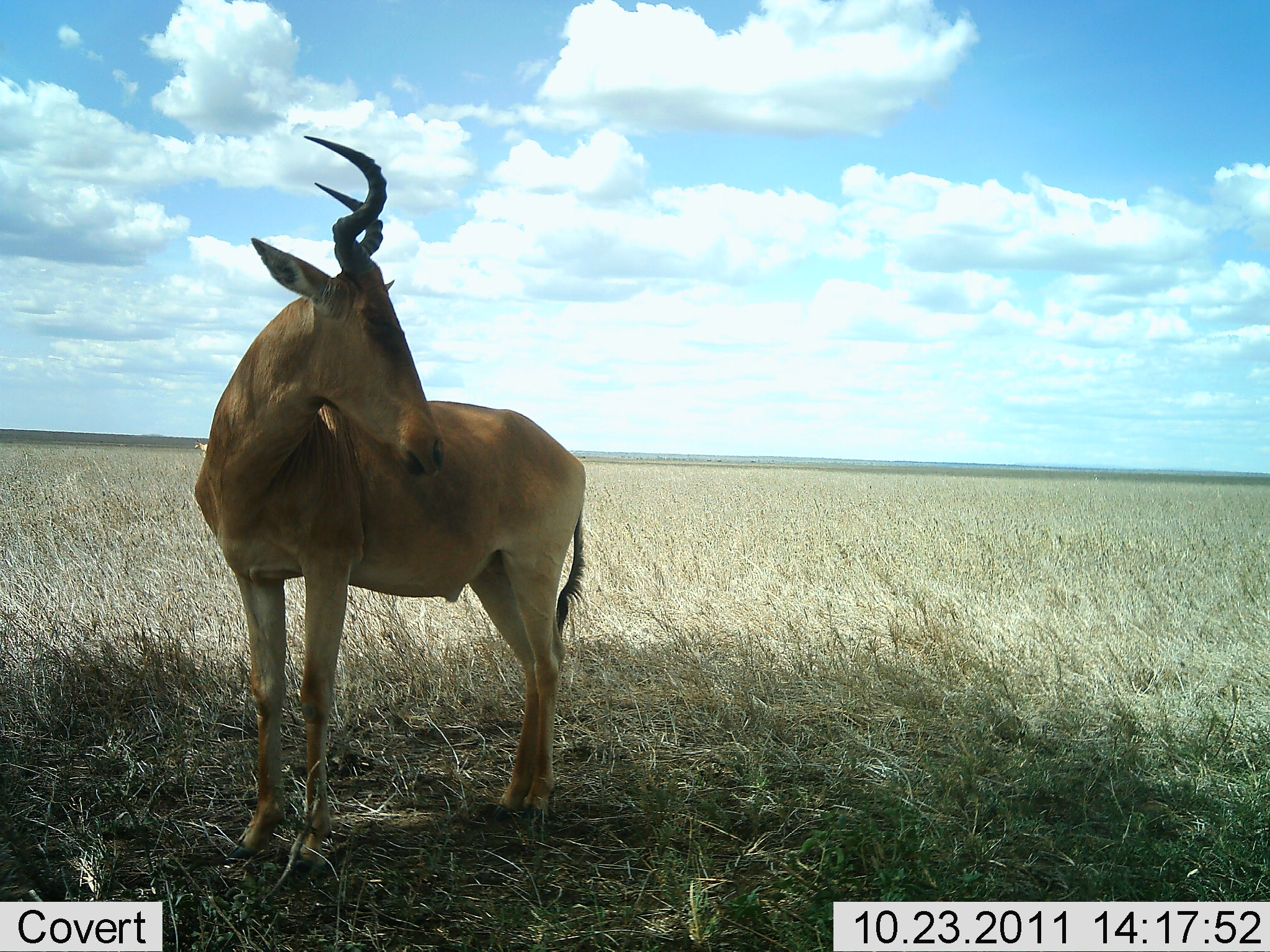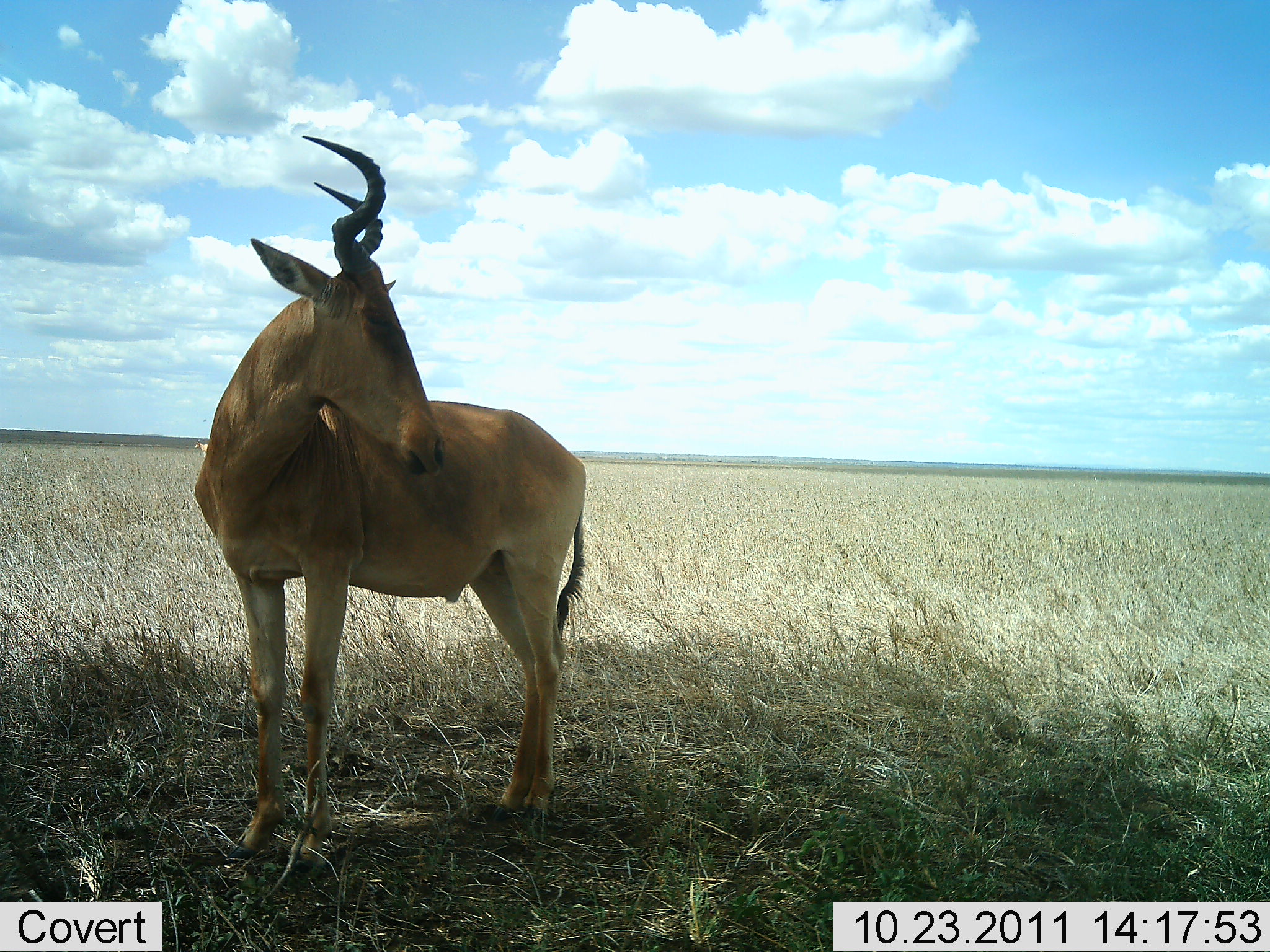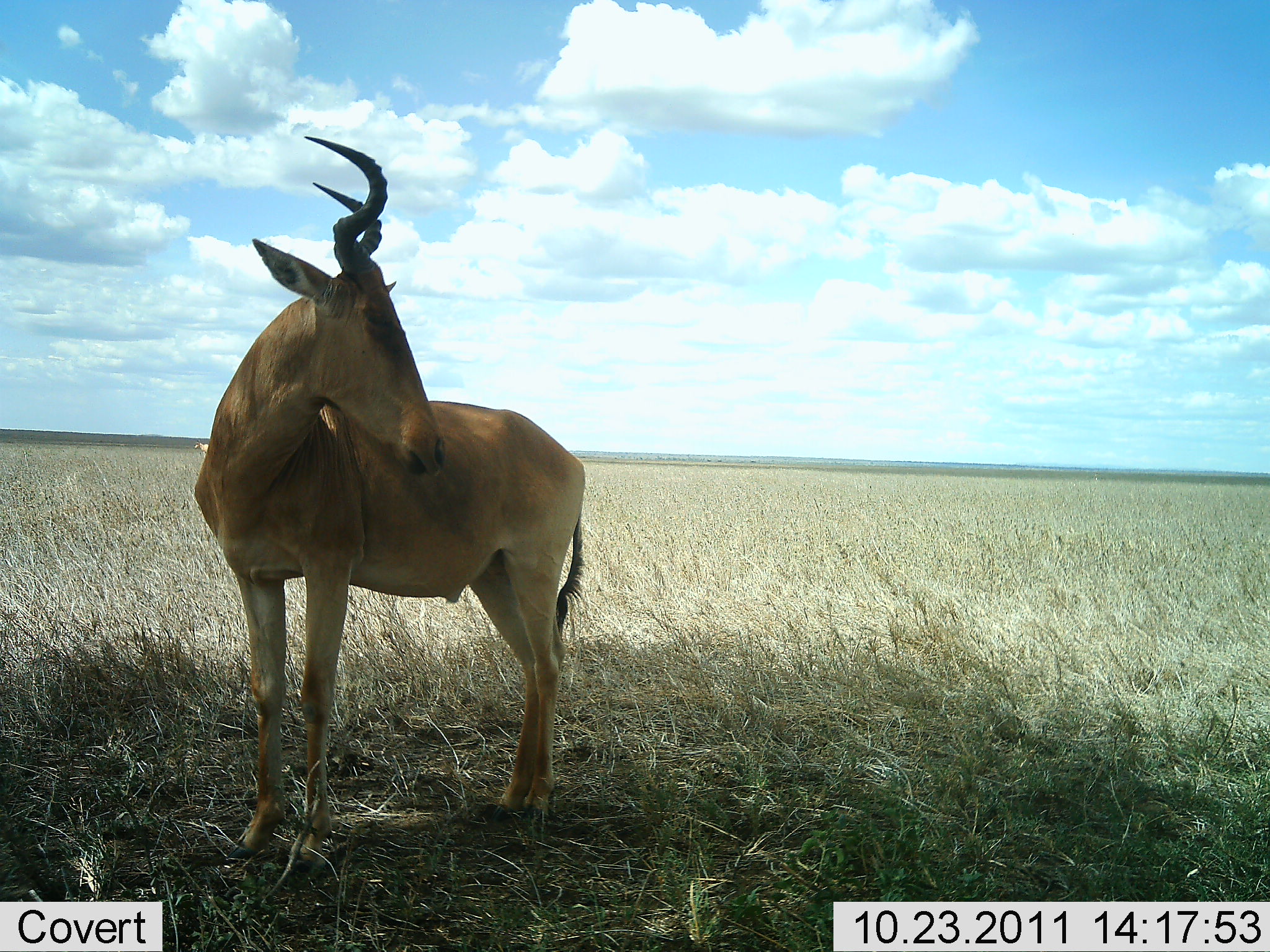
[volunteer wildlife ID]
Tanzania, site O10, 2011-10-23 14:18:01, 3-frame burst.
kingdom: Animalia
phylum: Chordata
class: Mammalia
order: Artiodactyla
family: Bovidae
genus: Alcelaphus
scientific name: Alcelaphus buselaphus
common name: hartebeest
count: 1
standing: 100%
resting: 0%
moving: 0%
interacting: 0%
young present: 0%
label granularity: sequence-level